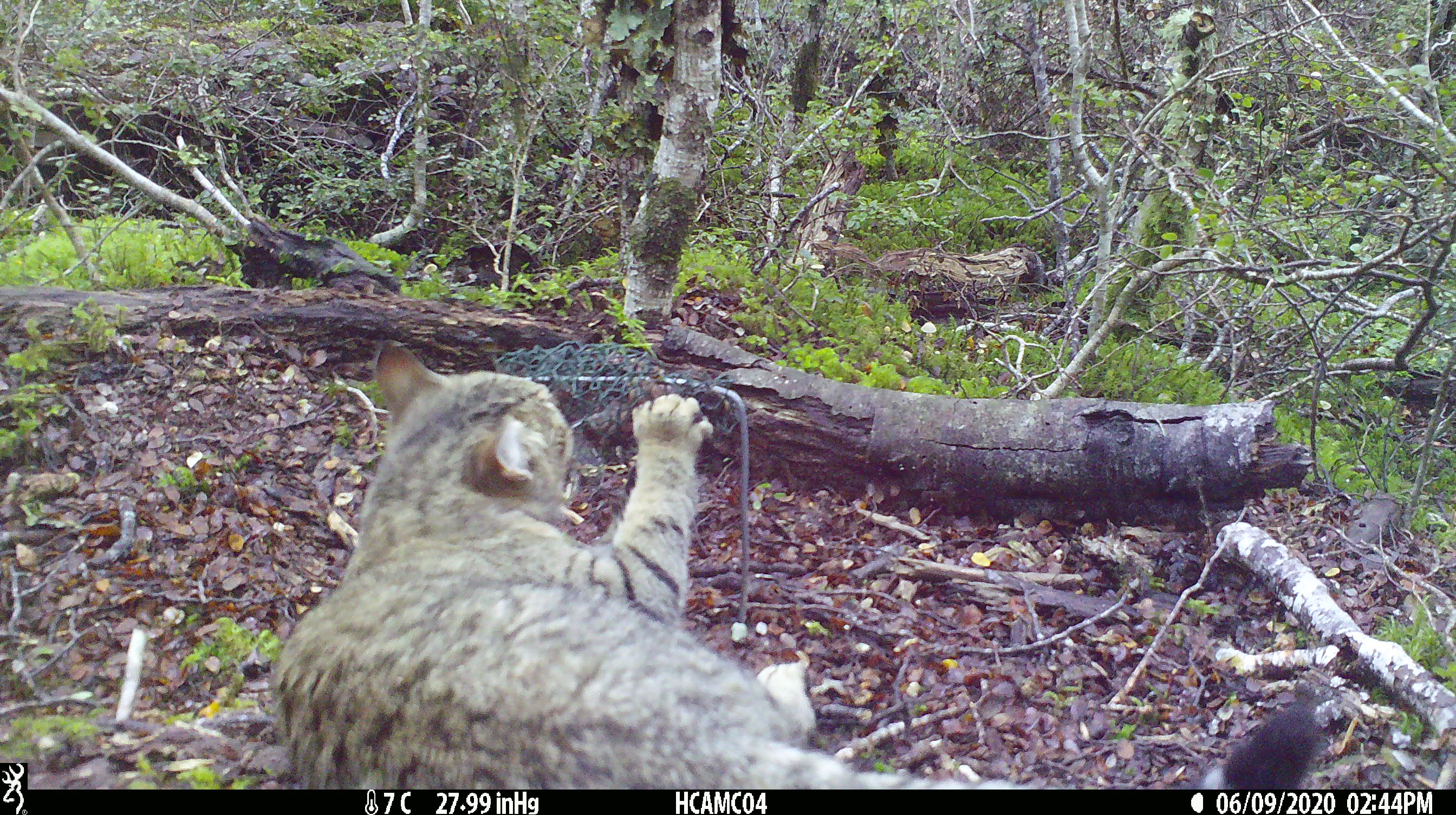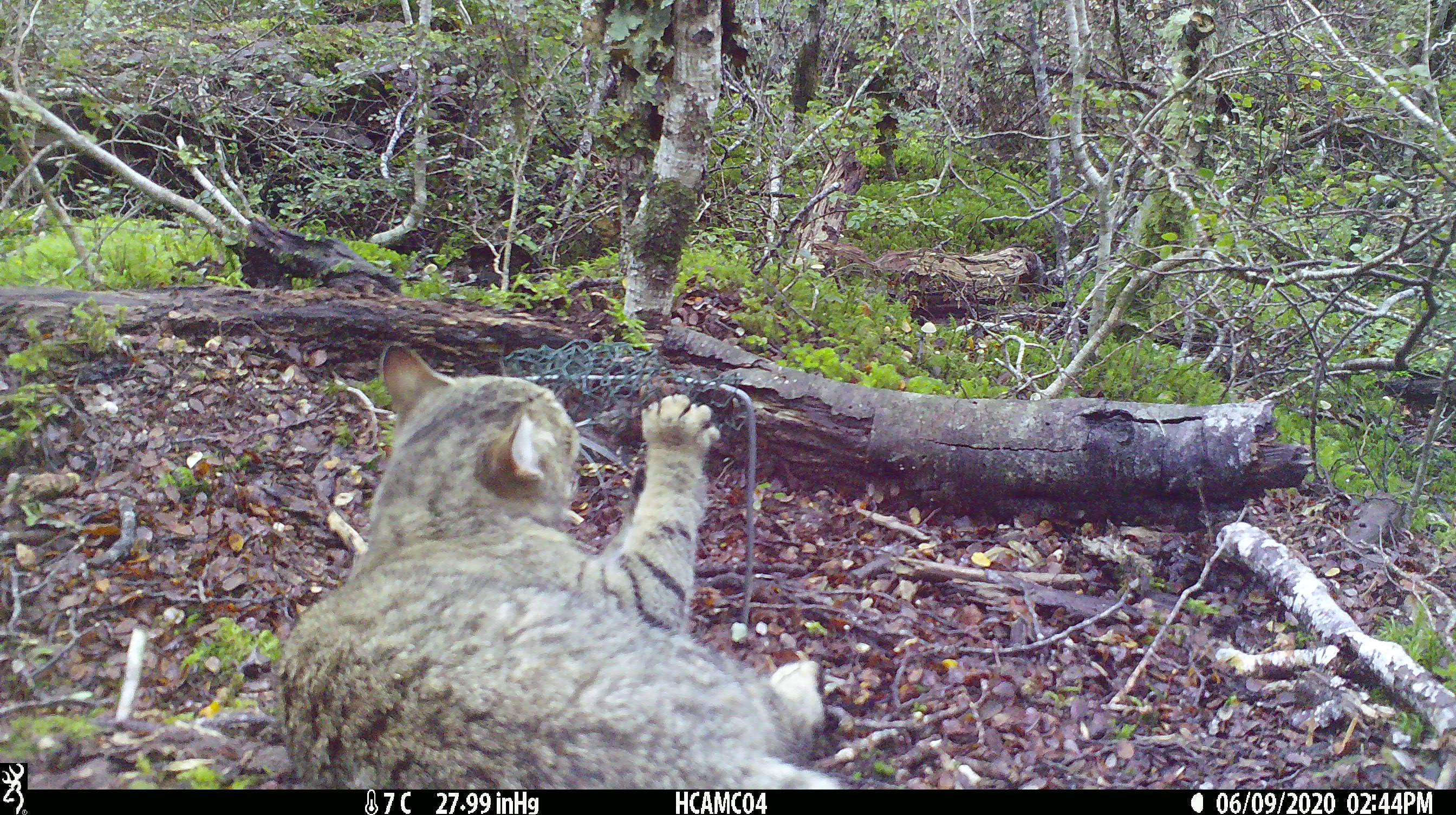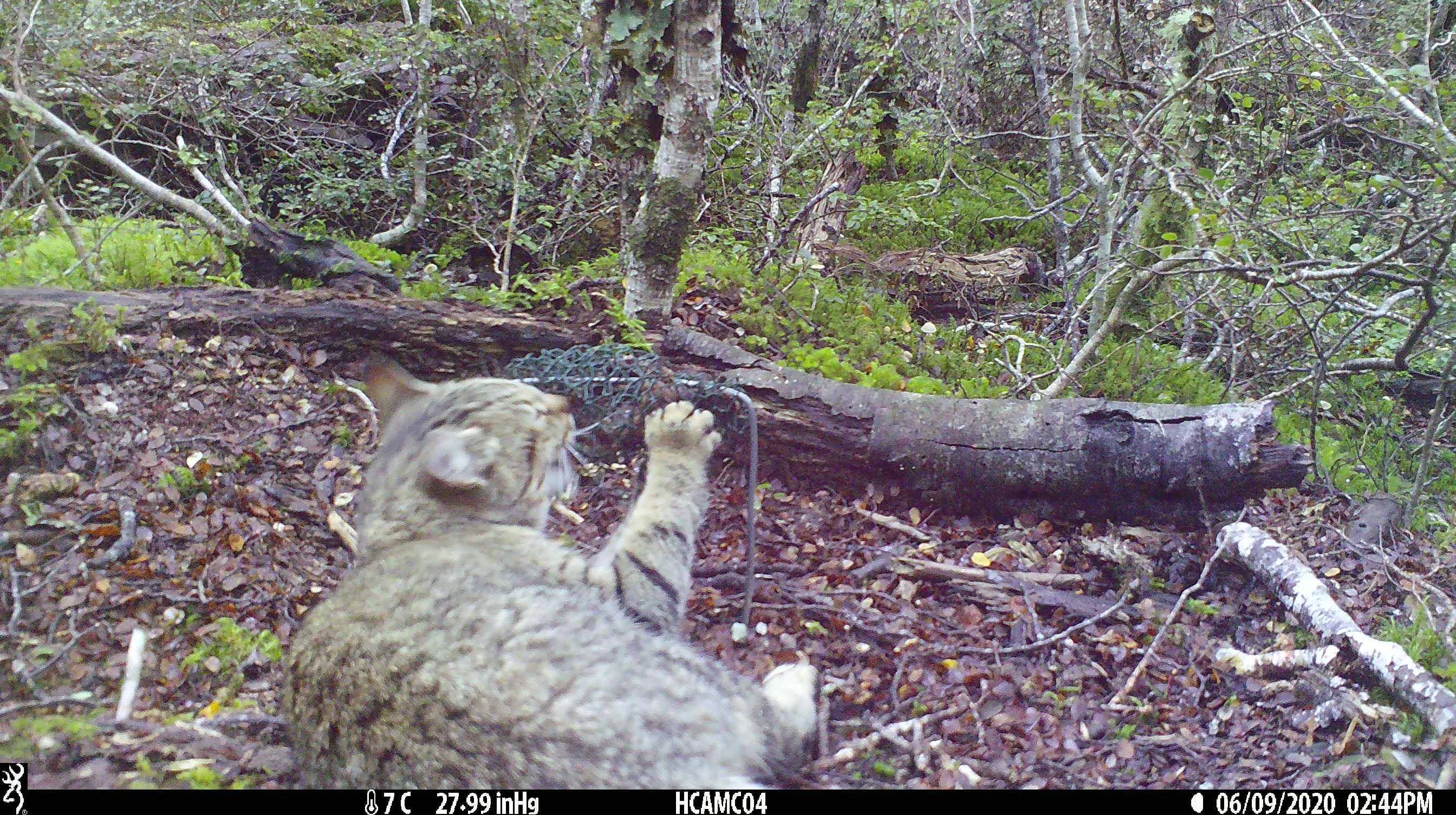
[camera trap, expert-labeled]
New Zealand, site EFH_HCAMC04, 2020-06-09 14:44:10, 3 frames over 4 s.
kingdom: Animalia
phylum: Chordata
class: Mammalia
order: Carnivora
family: Felidae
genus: Felis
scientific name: Felis catus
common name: domestic cat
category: cat